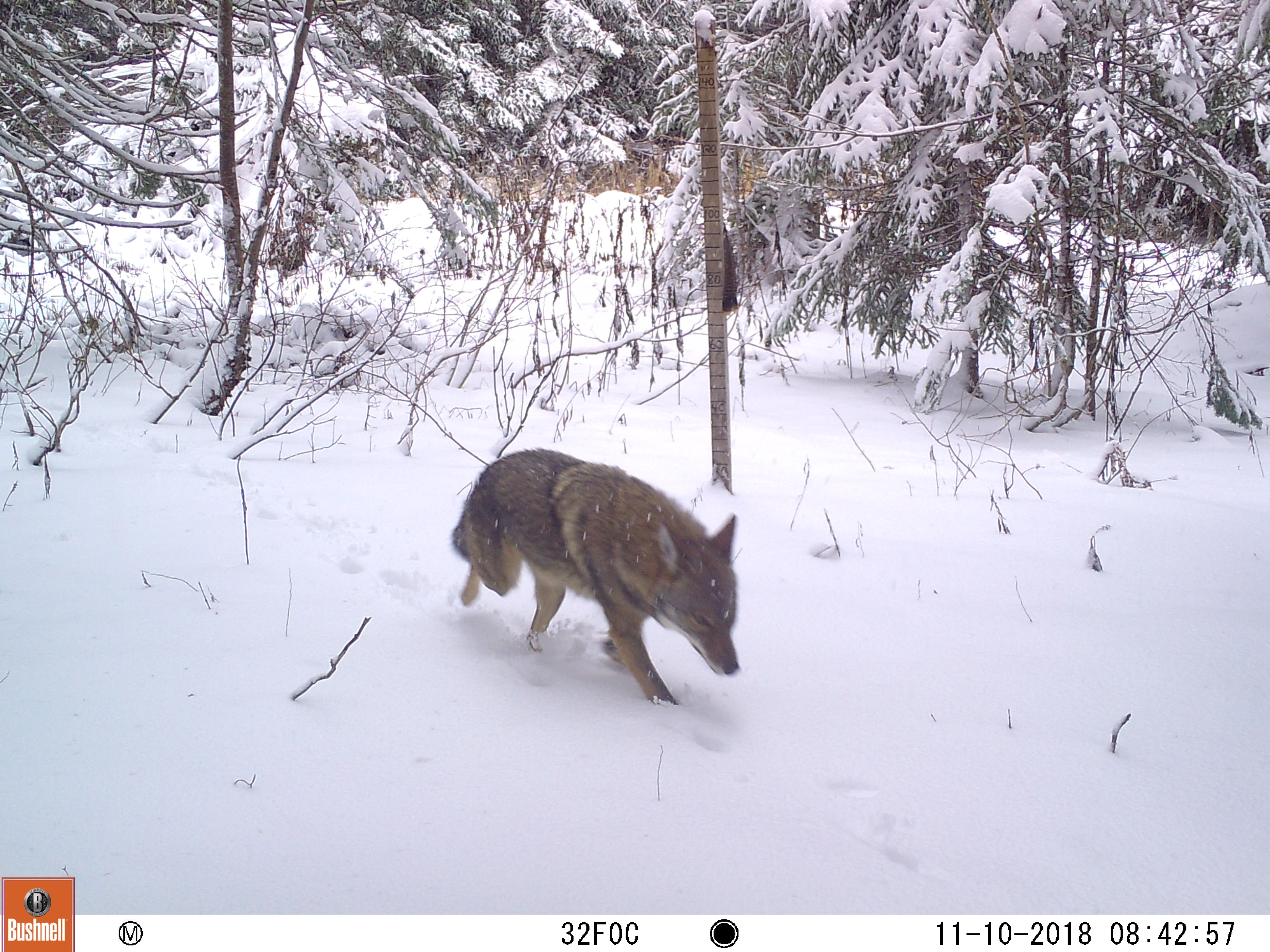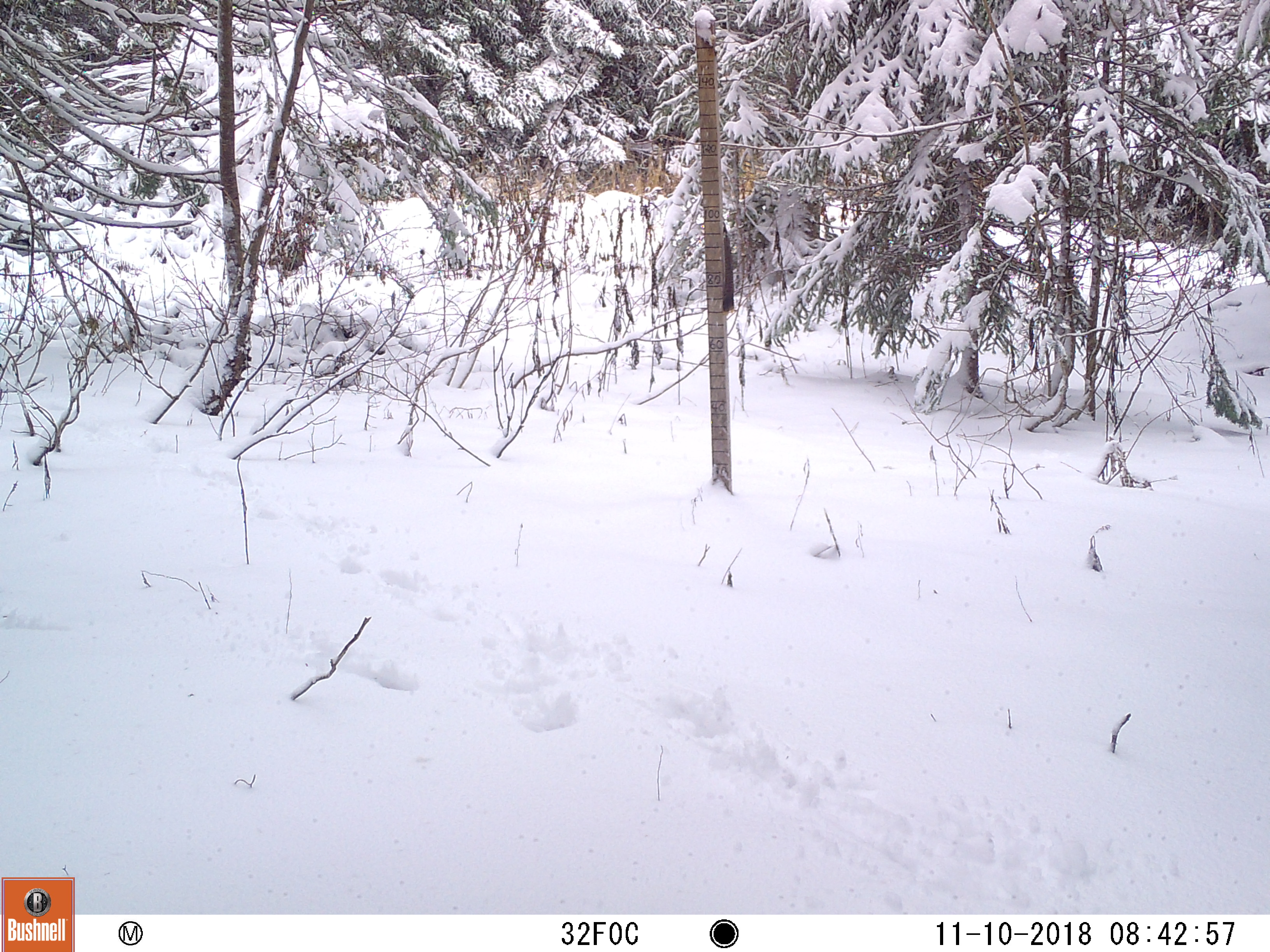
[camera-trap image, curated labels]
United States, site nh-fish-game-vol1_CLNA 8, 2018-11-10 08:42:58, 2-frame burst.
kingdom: Animalia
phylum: Chordata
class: Mammalia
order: Carnivora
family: Canidae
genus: Canis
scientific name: Canis latrans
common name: coyote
Coyote (Canis latrans).